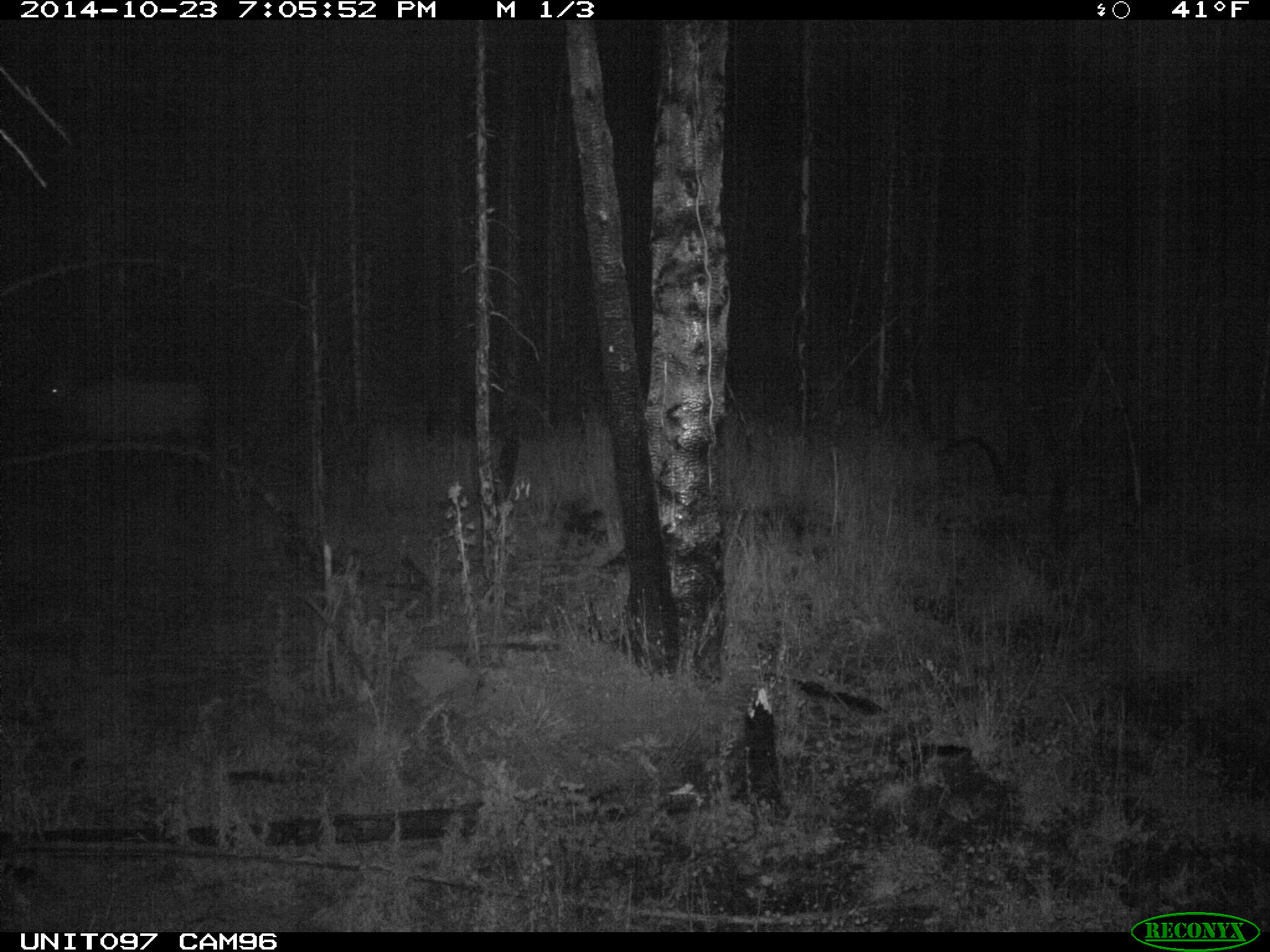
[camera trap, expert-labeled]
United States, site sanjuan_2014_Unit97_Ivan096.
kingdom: Animalia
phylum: Chordata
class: Mammalia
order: Artiodactyla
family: Cervidae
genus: Cervus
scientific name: Cervus elaphus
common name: red deer